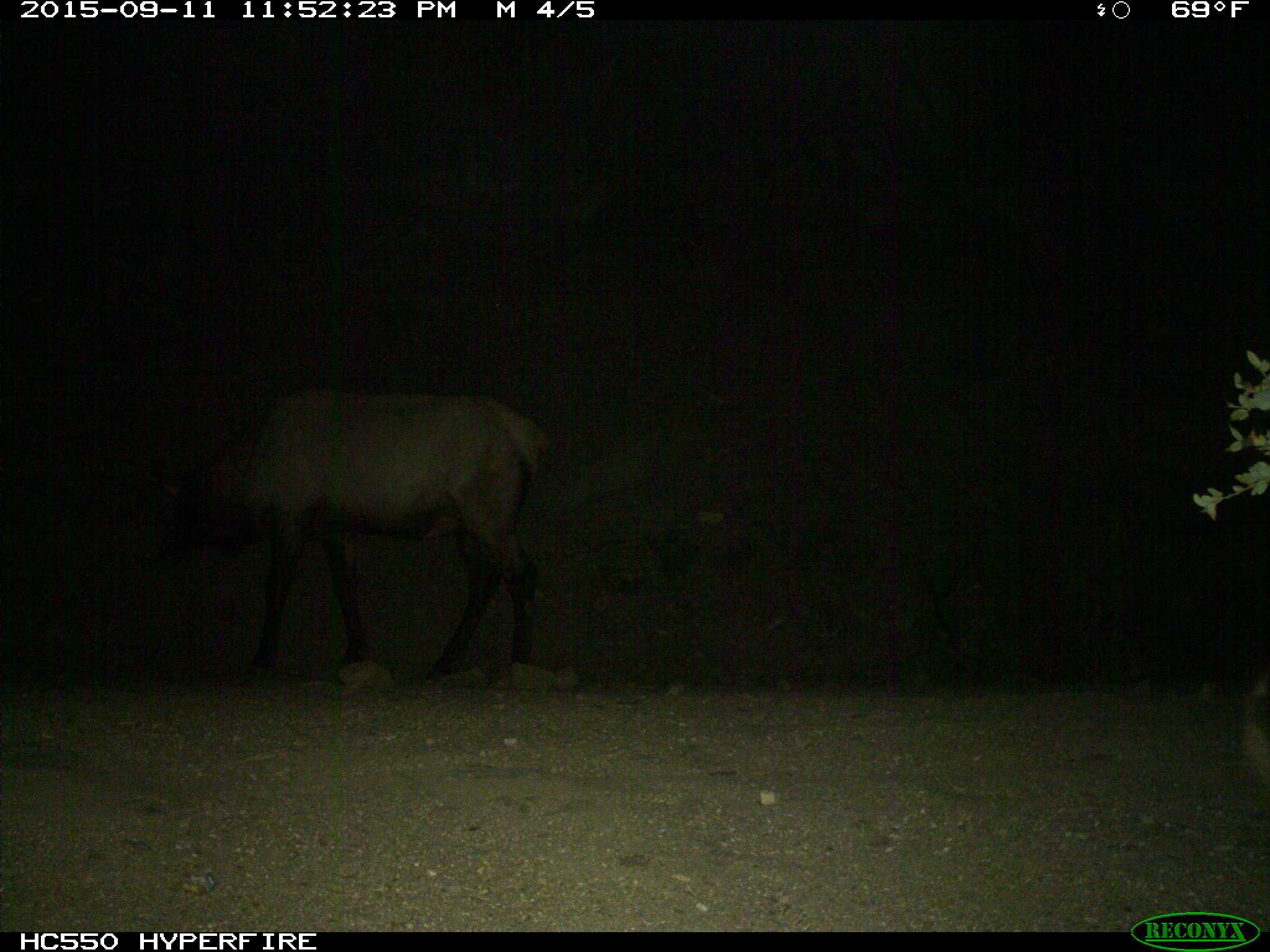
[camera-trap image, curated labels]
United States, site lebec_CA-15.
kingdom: Animalia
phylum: Chordata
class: Mammalia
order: Artiodactyla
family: Cervidae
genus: Cervus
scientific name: Cervus canadensis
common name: elk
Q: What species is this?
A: Cervus canadensis (elk).